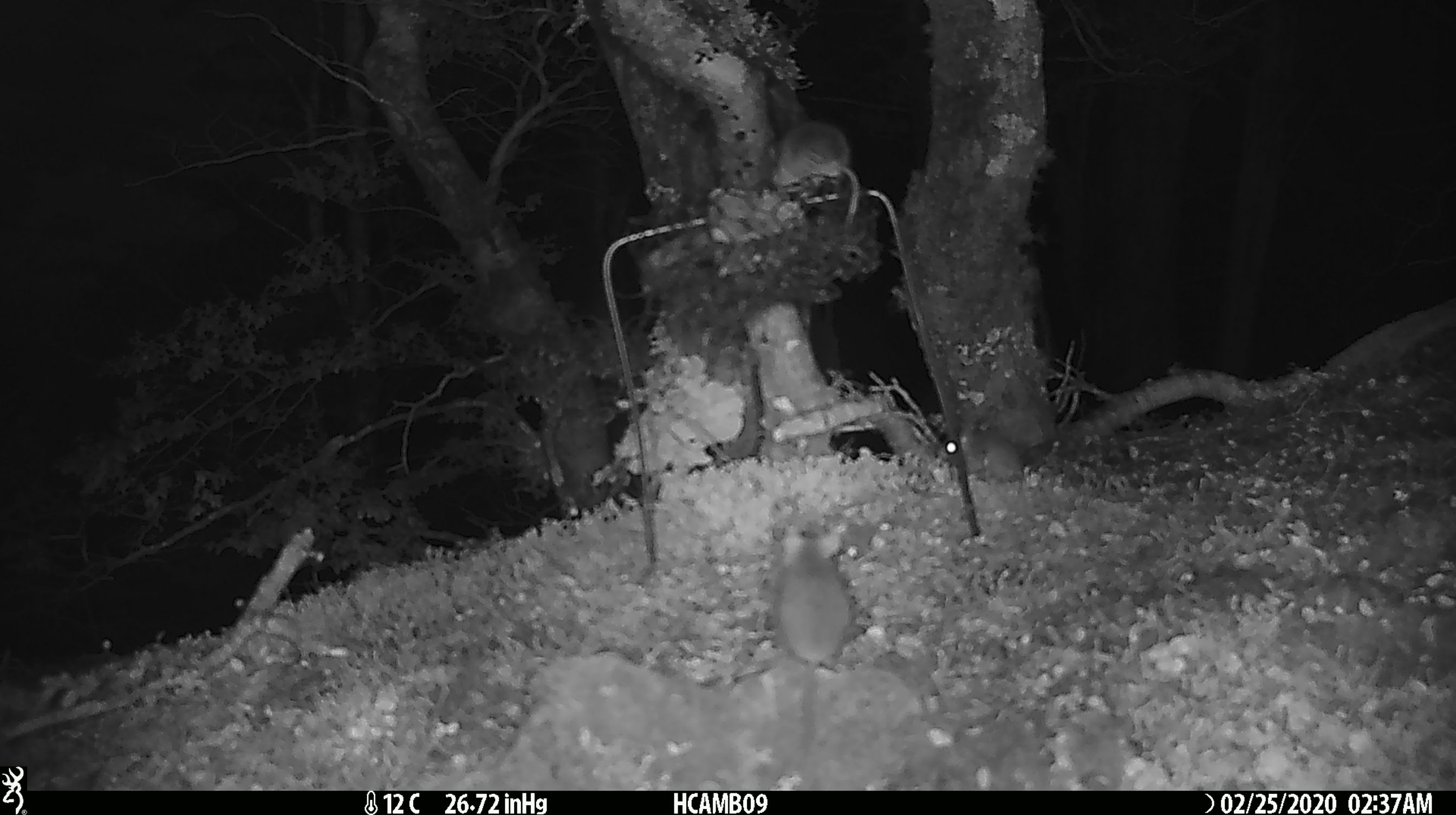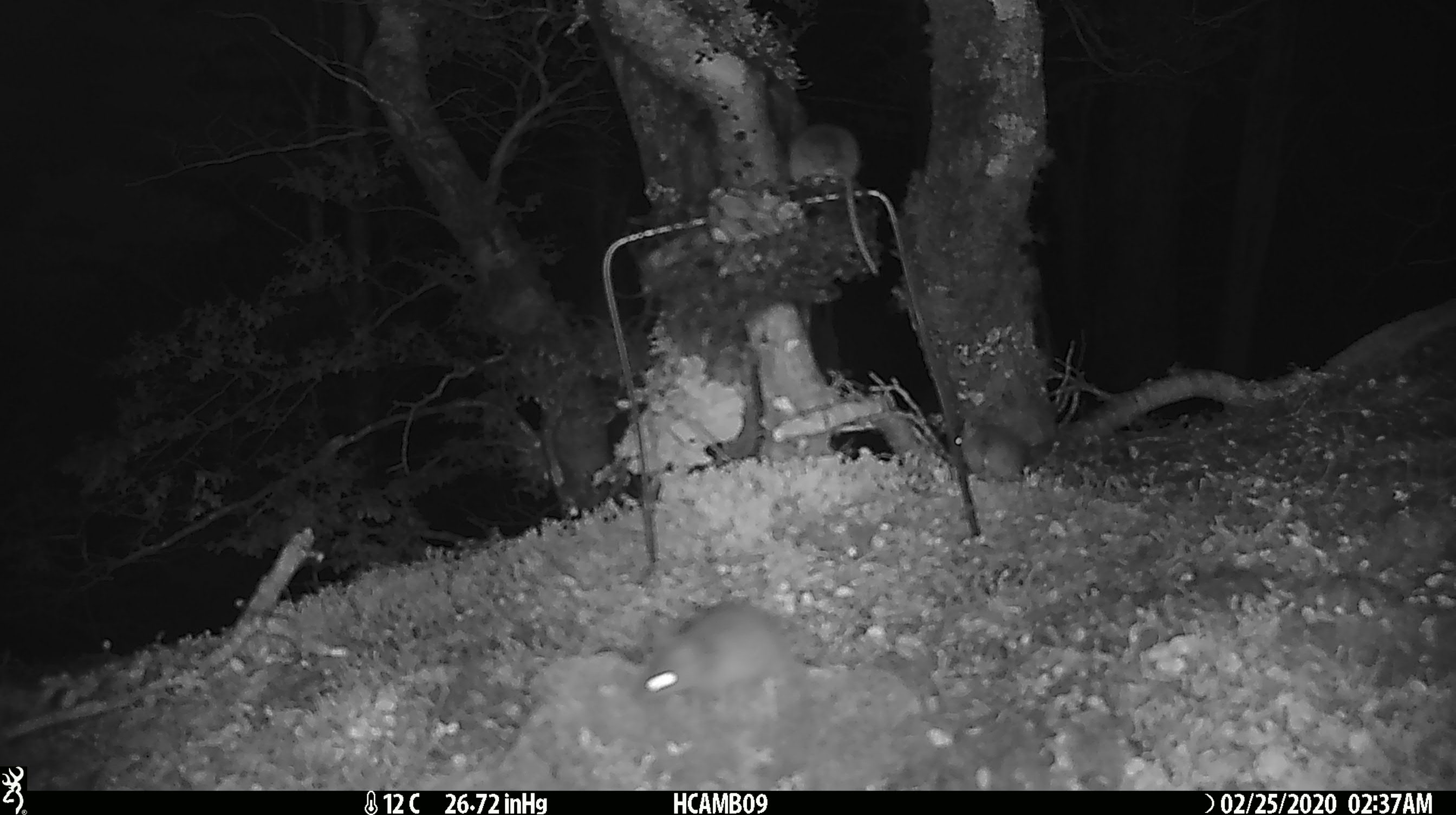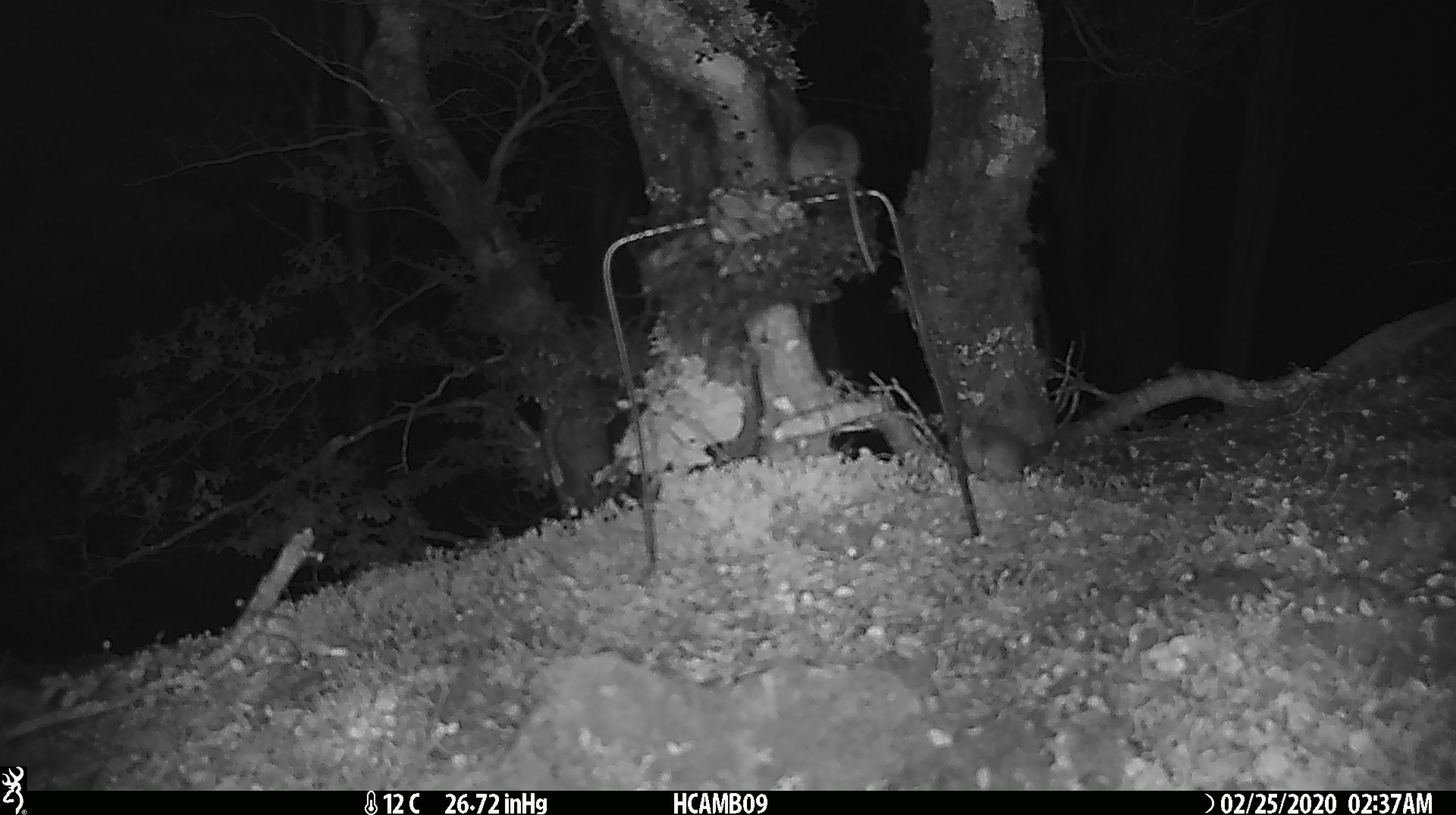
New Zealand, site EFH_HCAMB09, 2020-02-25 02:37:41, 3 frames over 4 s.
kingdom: Animalia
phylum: Chordata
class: Mammalia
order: Rodentia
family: Muridae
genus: Mus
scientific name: Mus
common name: mouse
Mouse (Mus).